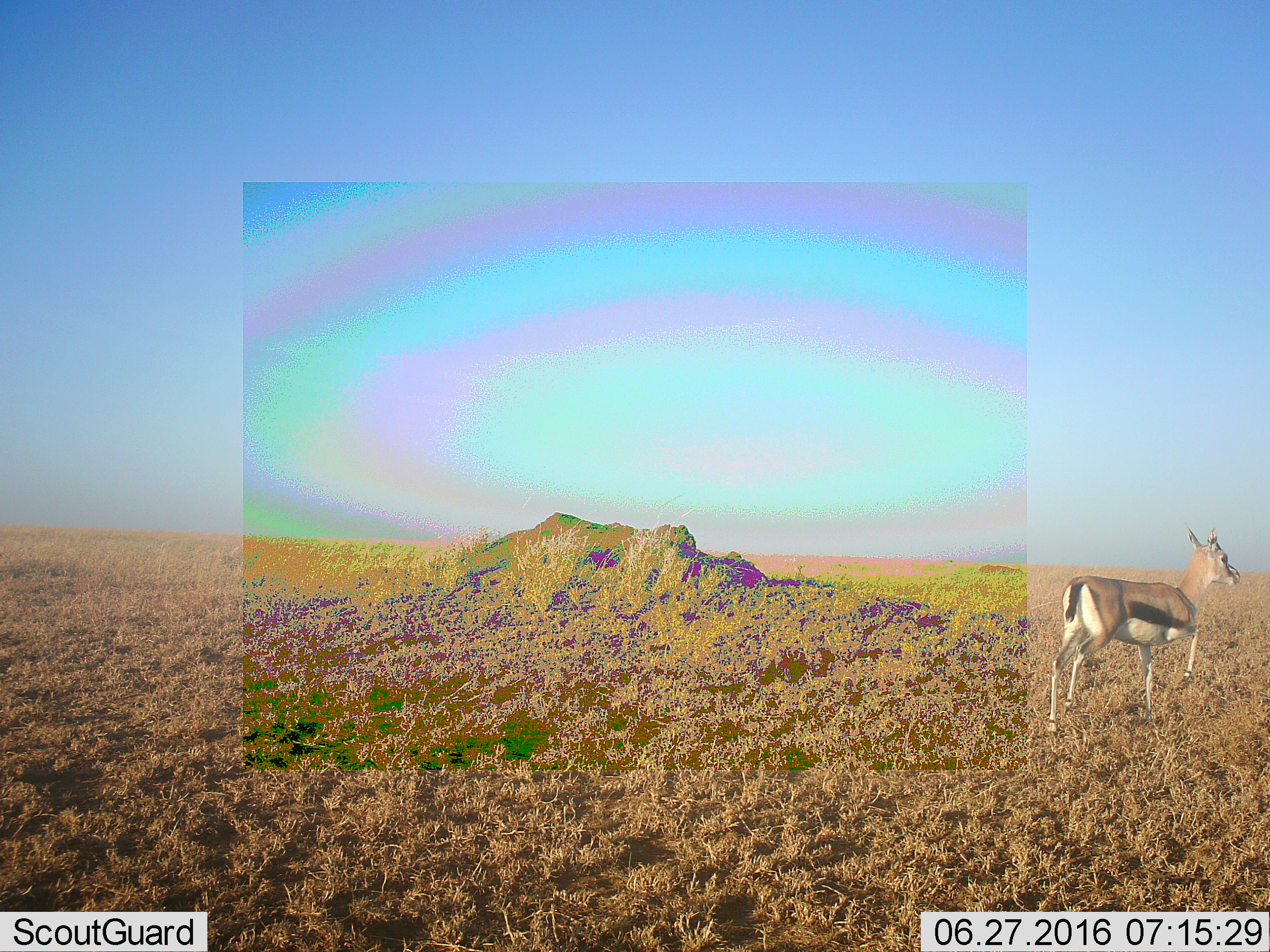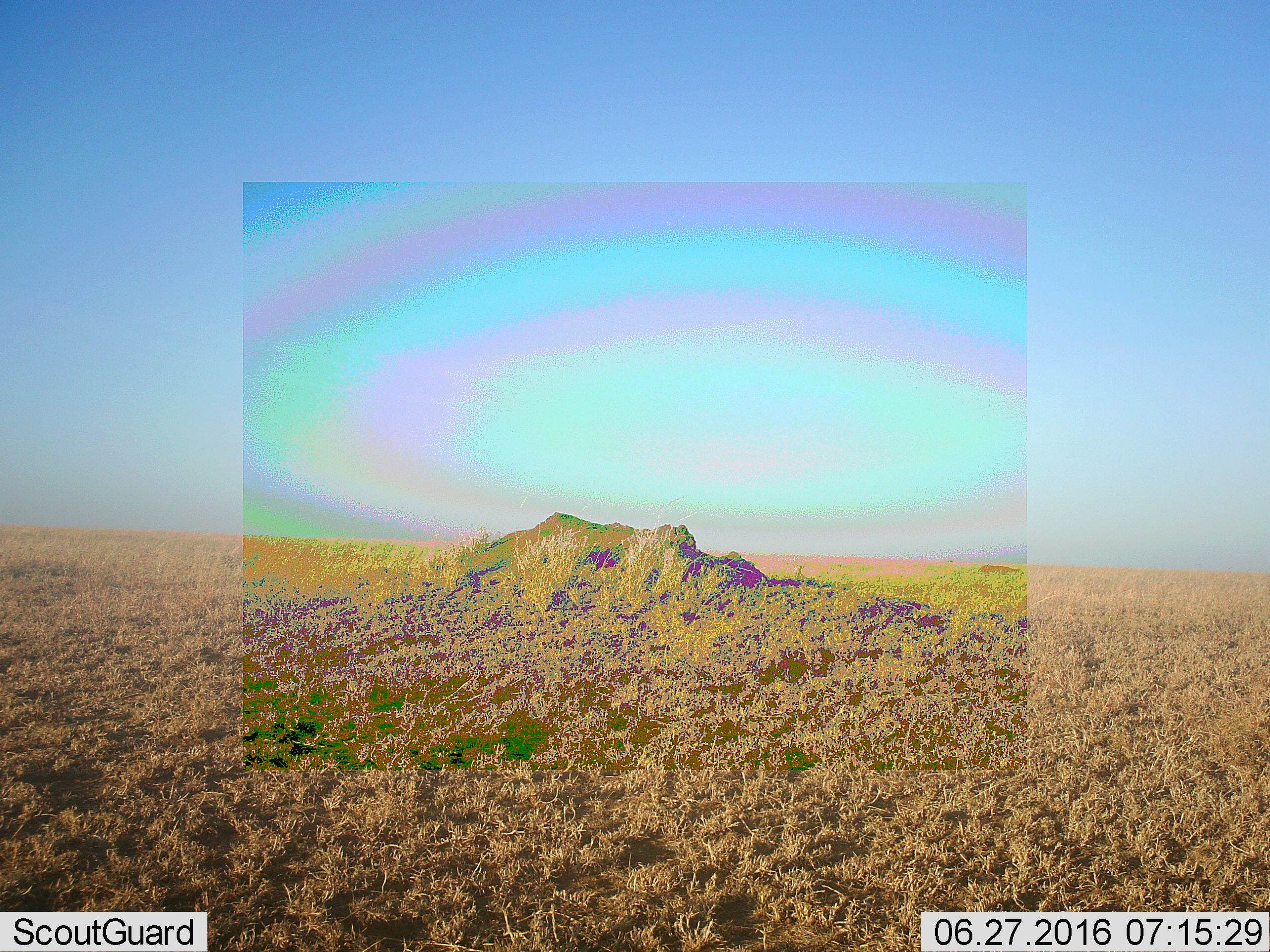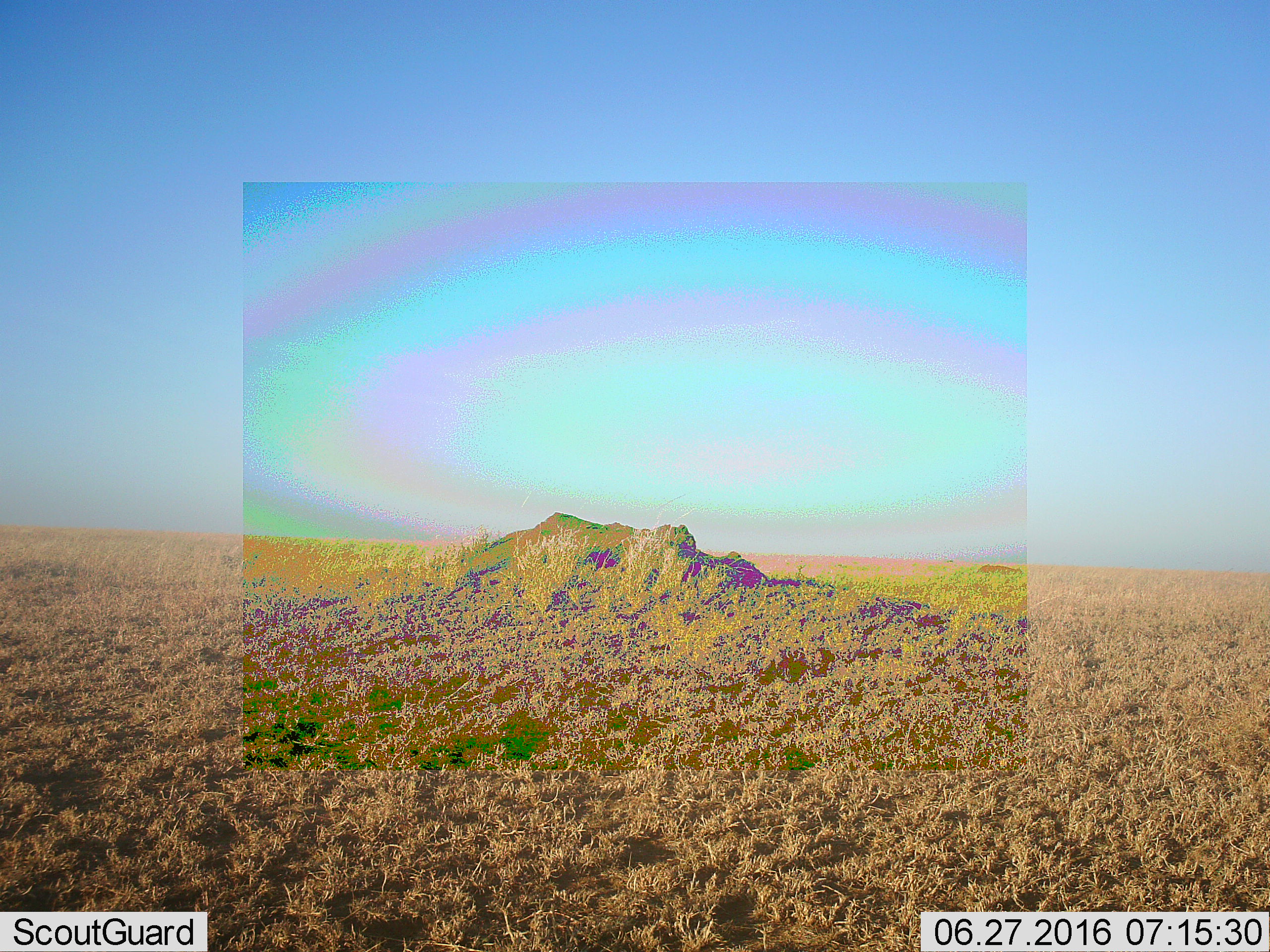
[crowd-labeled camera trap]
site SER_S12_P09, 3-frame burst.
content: unidentified animal